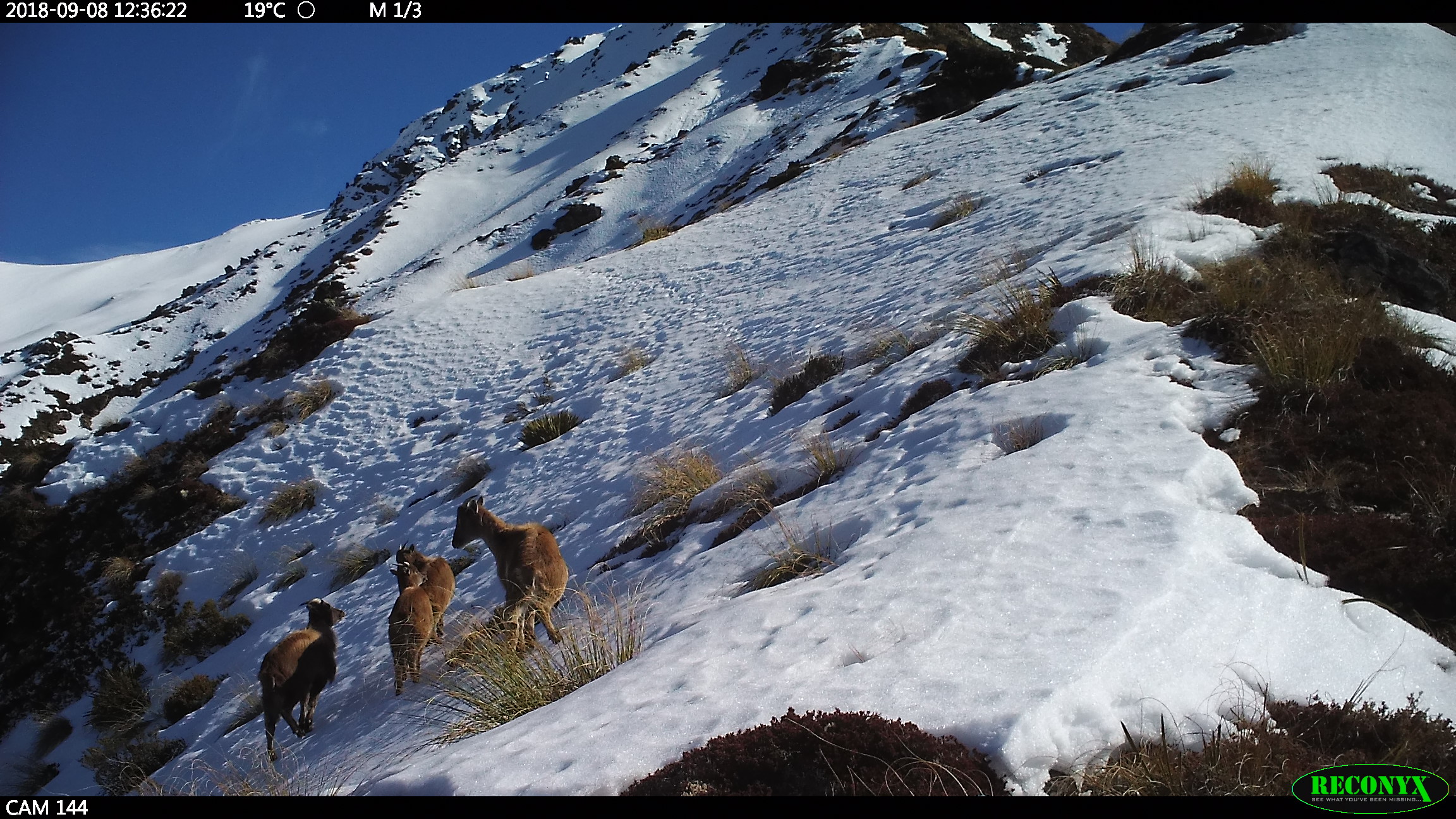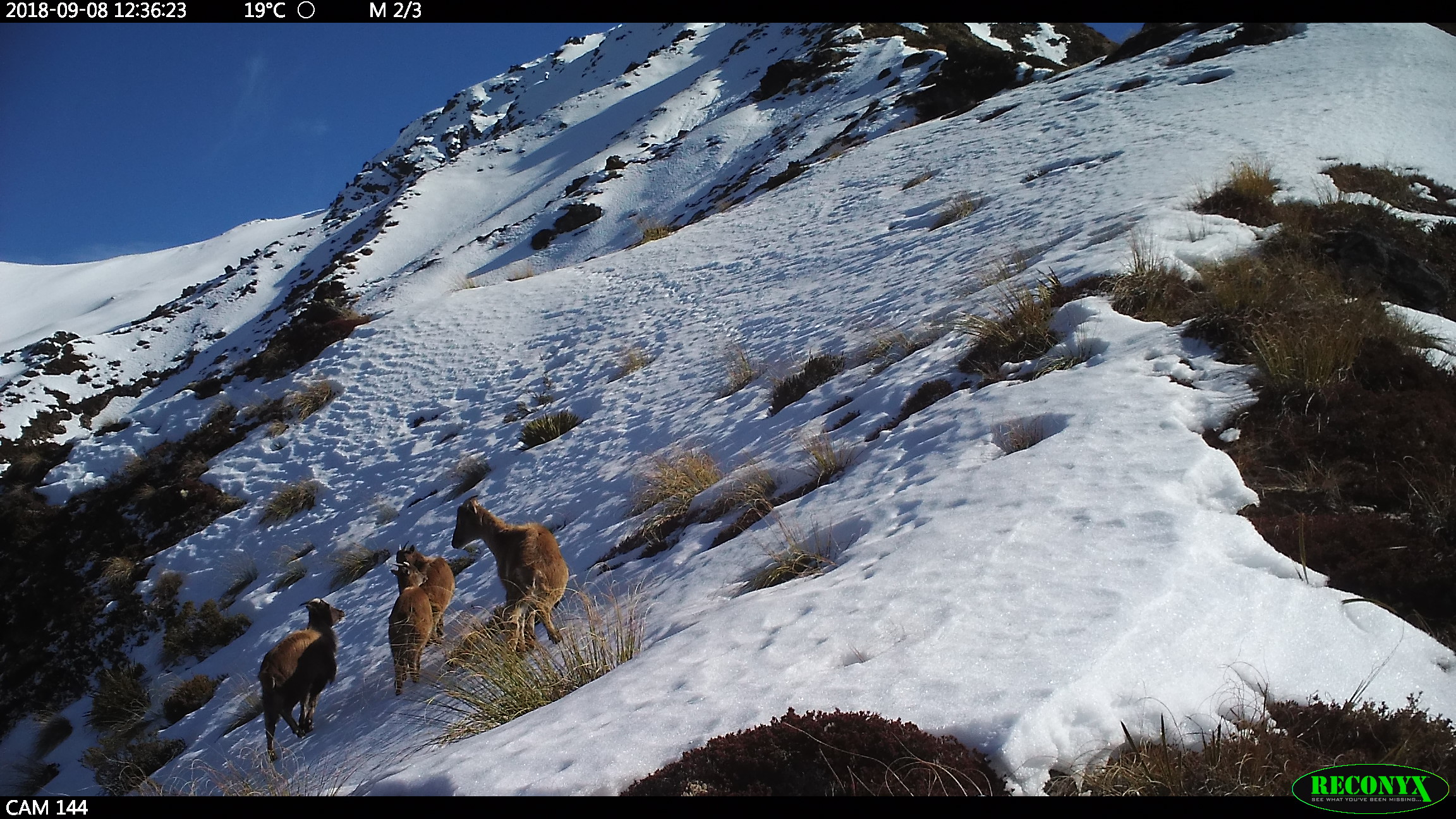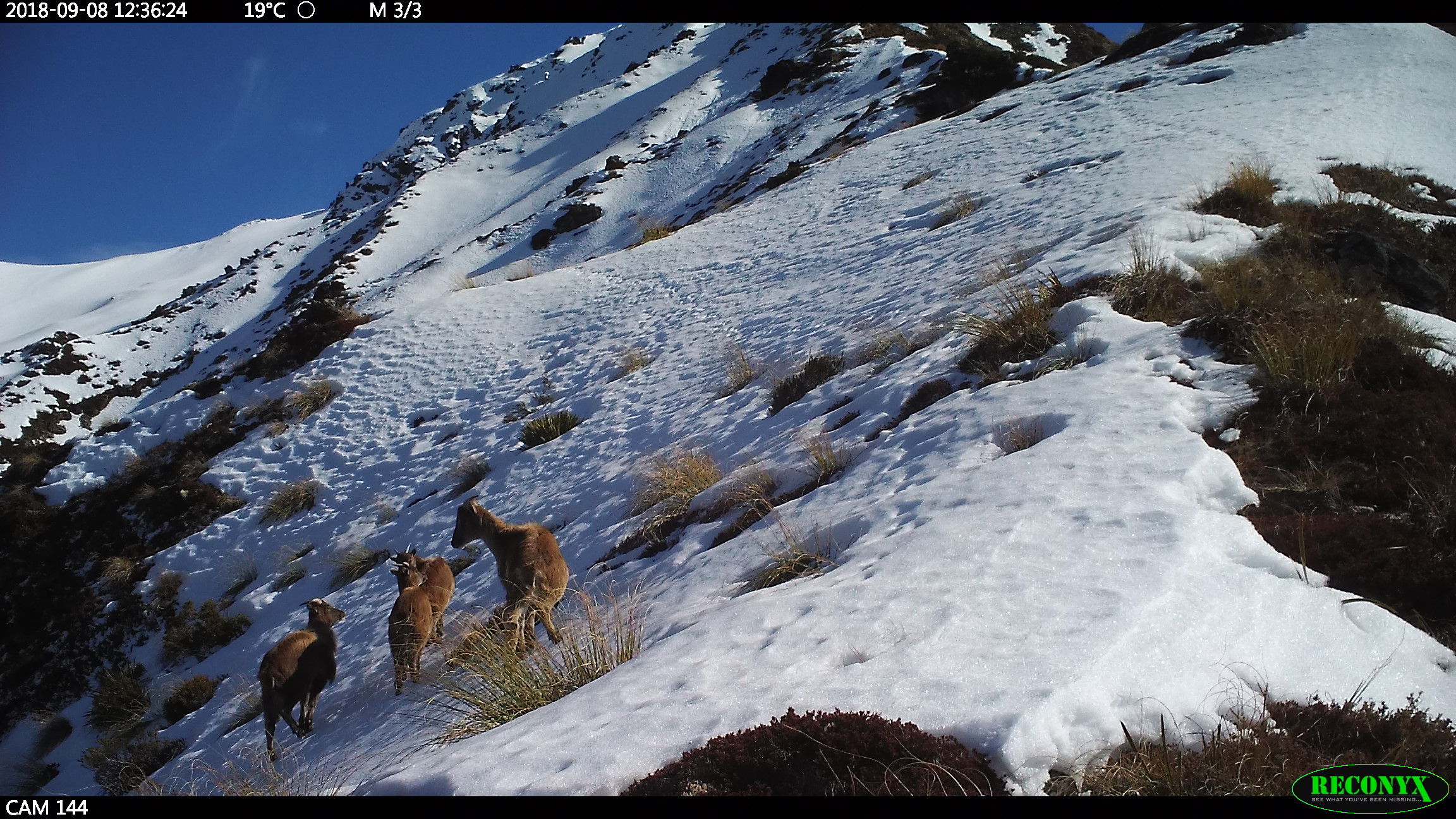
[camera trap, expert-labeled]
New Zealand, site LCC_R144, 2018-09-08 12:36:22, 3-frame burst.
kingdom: Animalia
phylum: Chordata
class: Mammalia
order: Artiodactyla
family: Bovidae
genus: Nilgiritragus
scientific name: Nilgiritragus hylocrius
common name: tahr